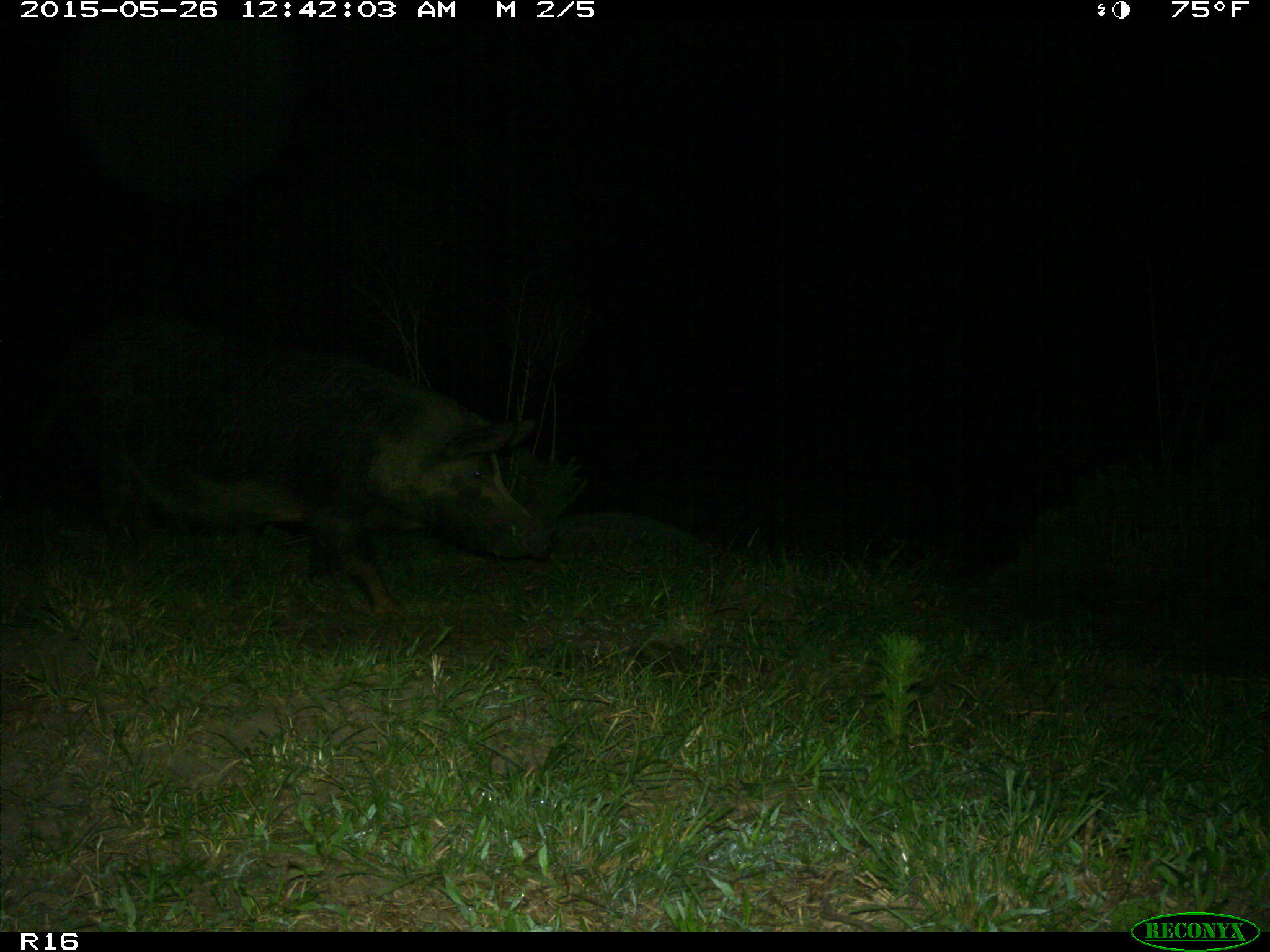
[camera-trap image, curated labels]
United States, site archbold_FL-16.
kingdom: Animalia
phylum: Chordata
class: Mammalia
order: Artiodactyla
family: Suidae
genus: Sus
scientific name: Sus scrofa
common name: wild boar